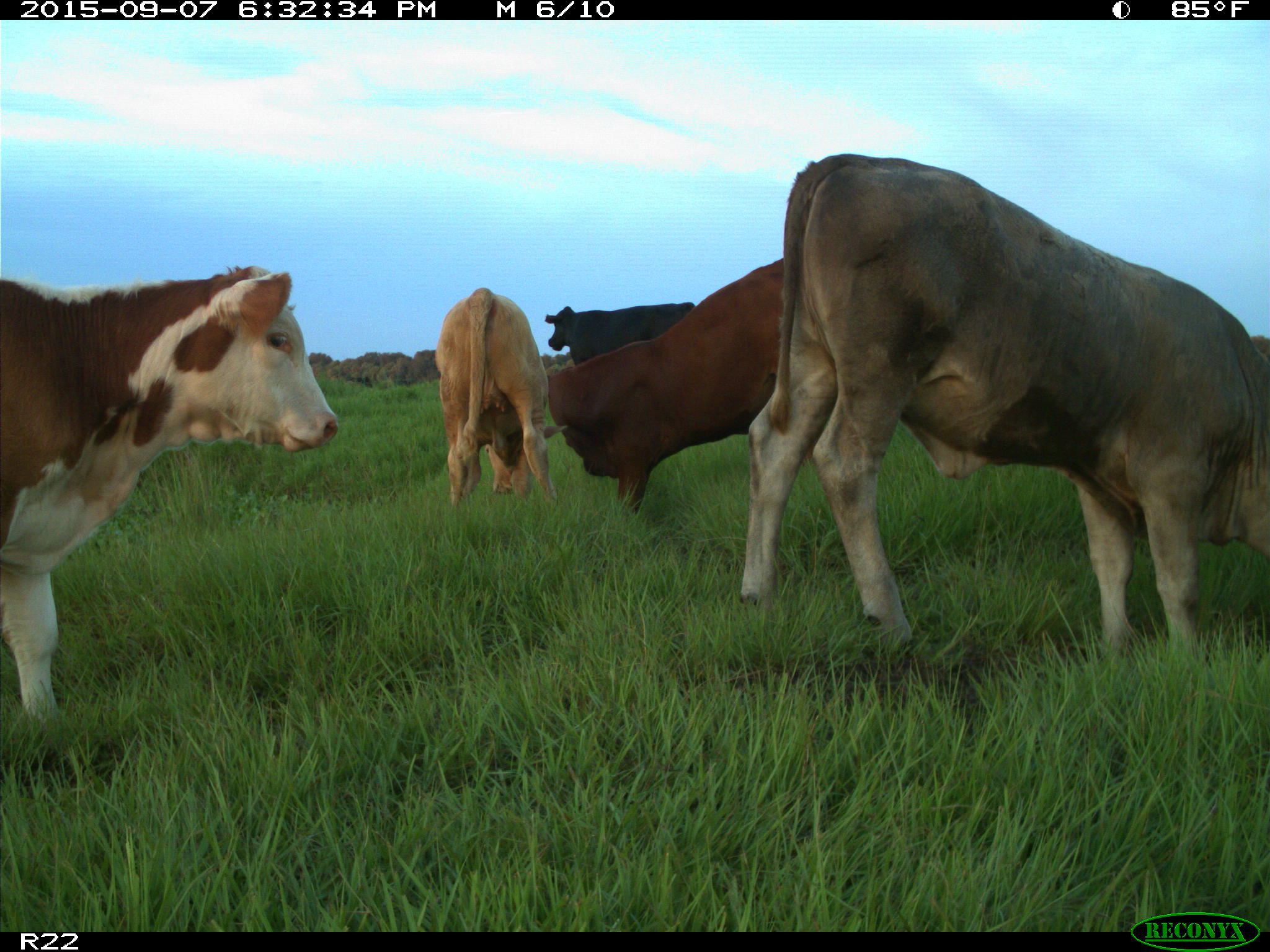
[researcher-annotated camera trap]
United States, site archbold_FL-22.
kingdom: Animalia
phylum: Chordata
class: Mammalia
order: Artiodactyla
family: Bovidae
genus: Bos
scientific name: Bos taurus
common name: domestic cow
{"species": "Bos taurus (domestic cow)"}